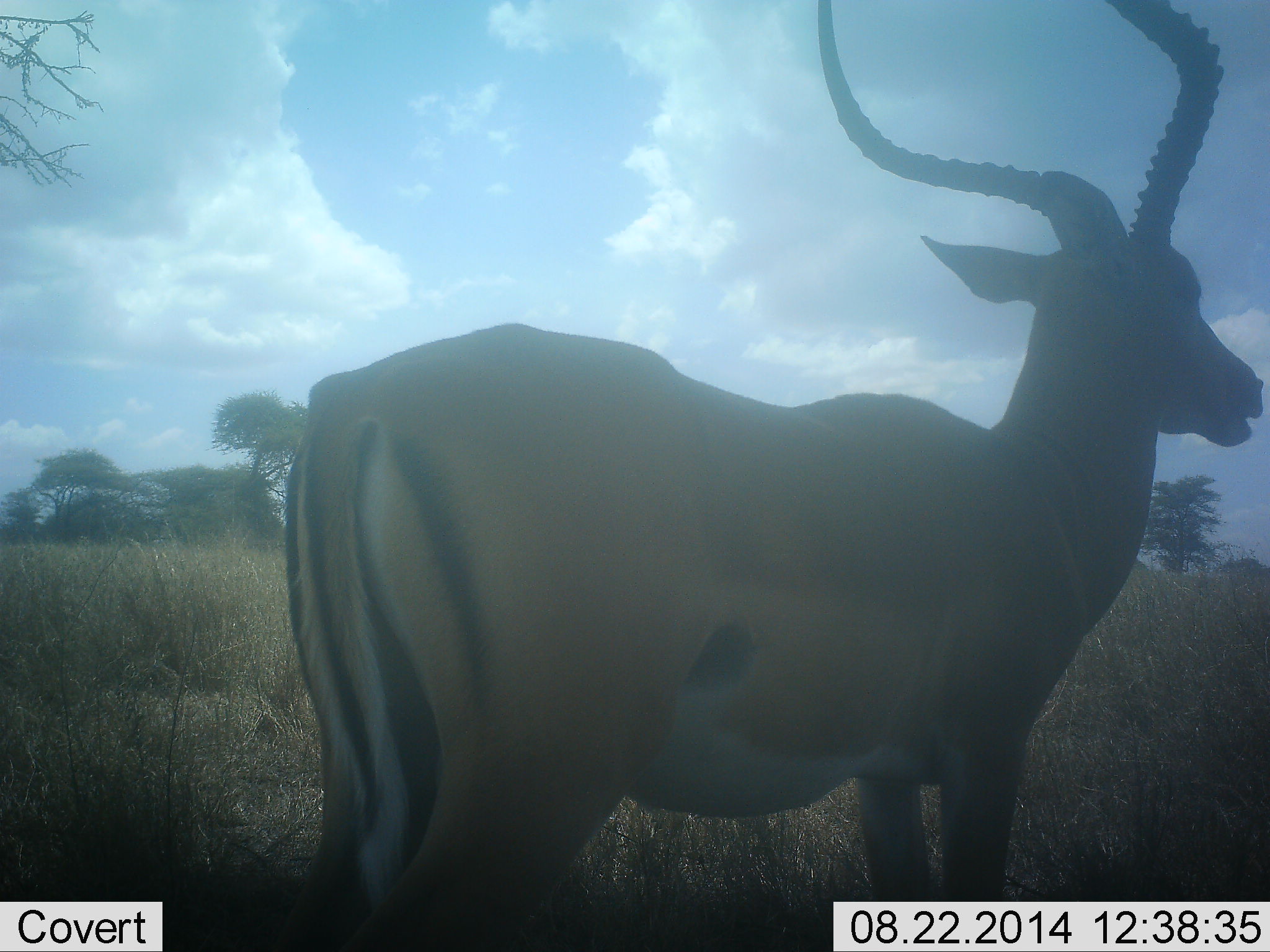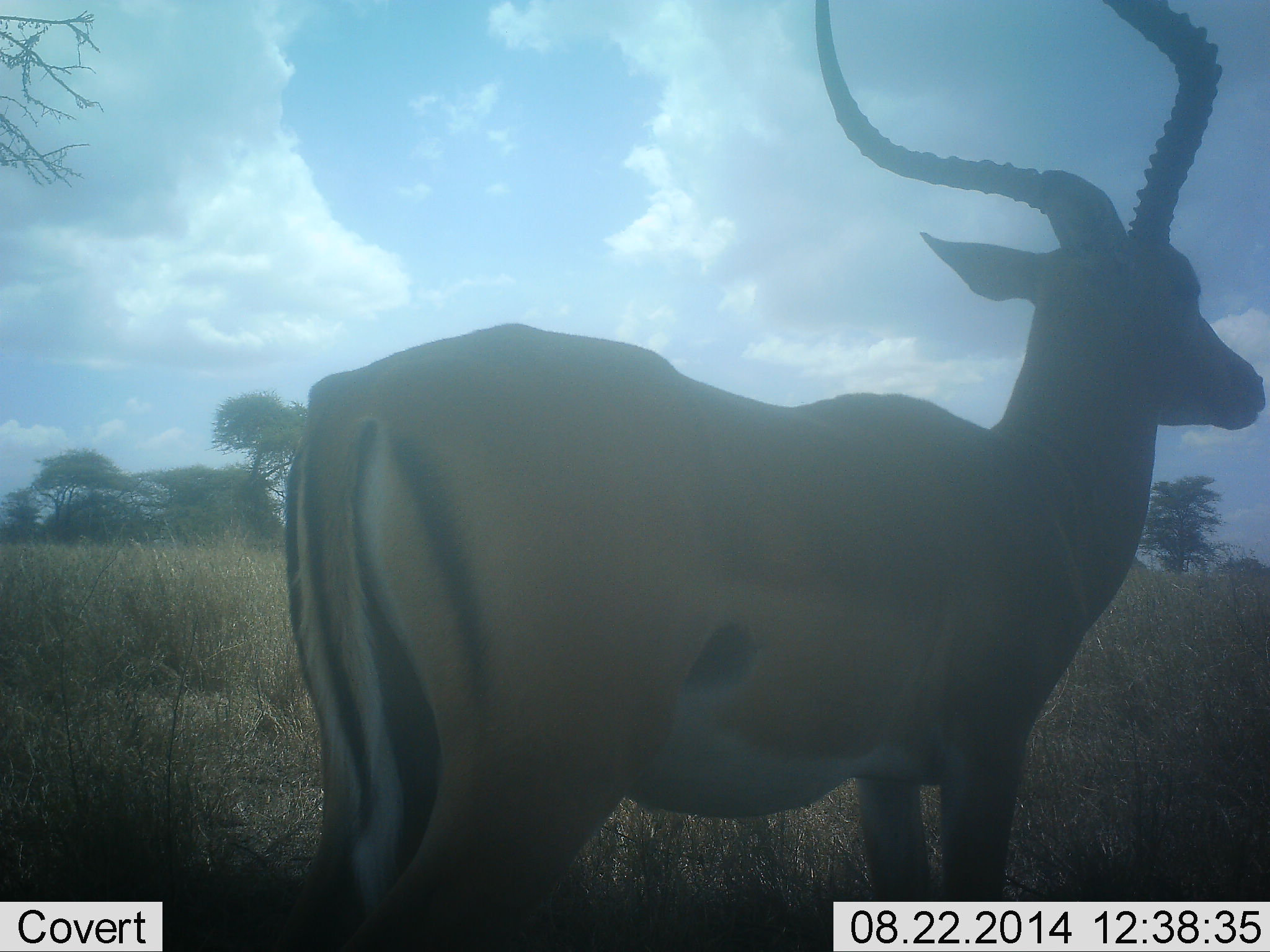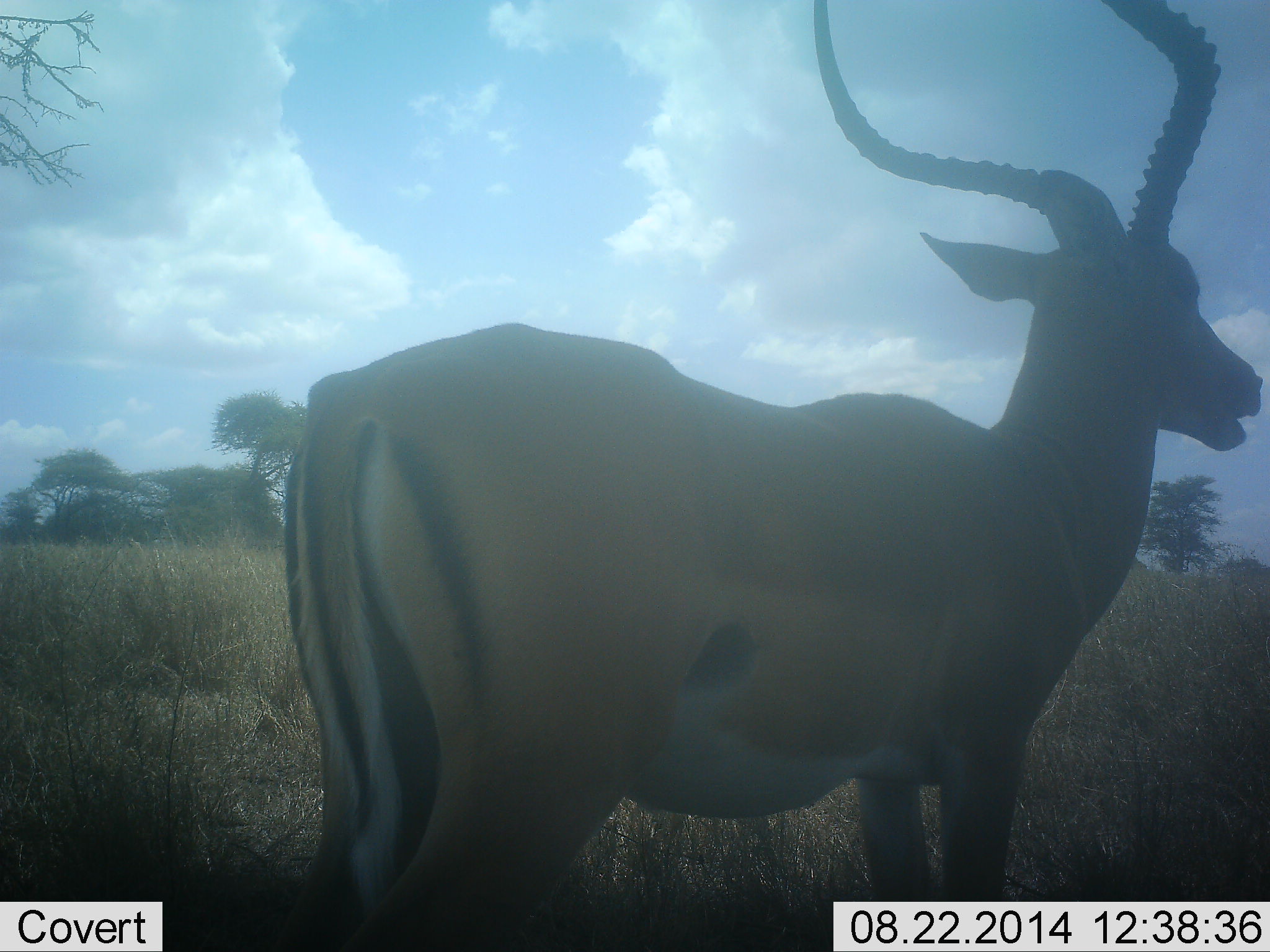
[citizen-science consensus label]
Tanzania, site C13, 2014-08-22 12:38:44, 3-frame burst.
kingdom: Animalia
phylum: Chordata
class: Mammalia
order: Artiodactyla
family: Bovidae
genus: Aepyceros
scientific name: Aepyceros melampus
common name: impala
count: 1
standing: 80%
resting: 0%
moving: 0%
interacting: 0%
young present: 0%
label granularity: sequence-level